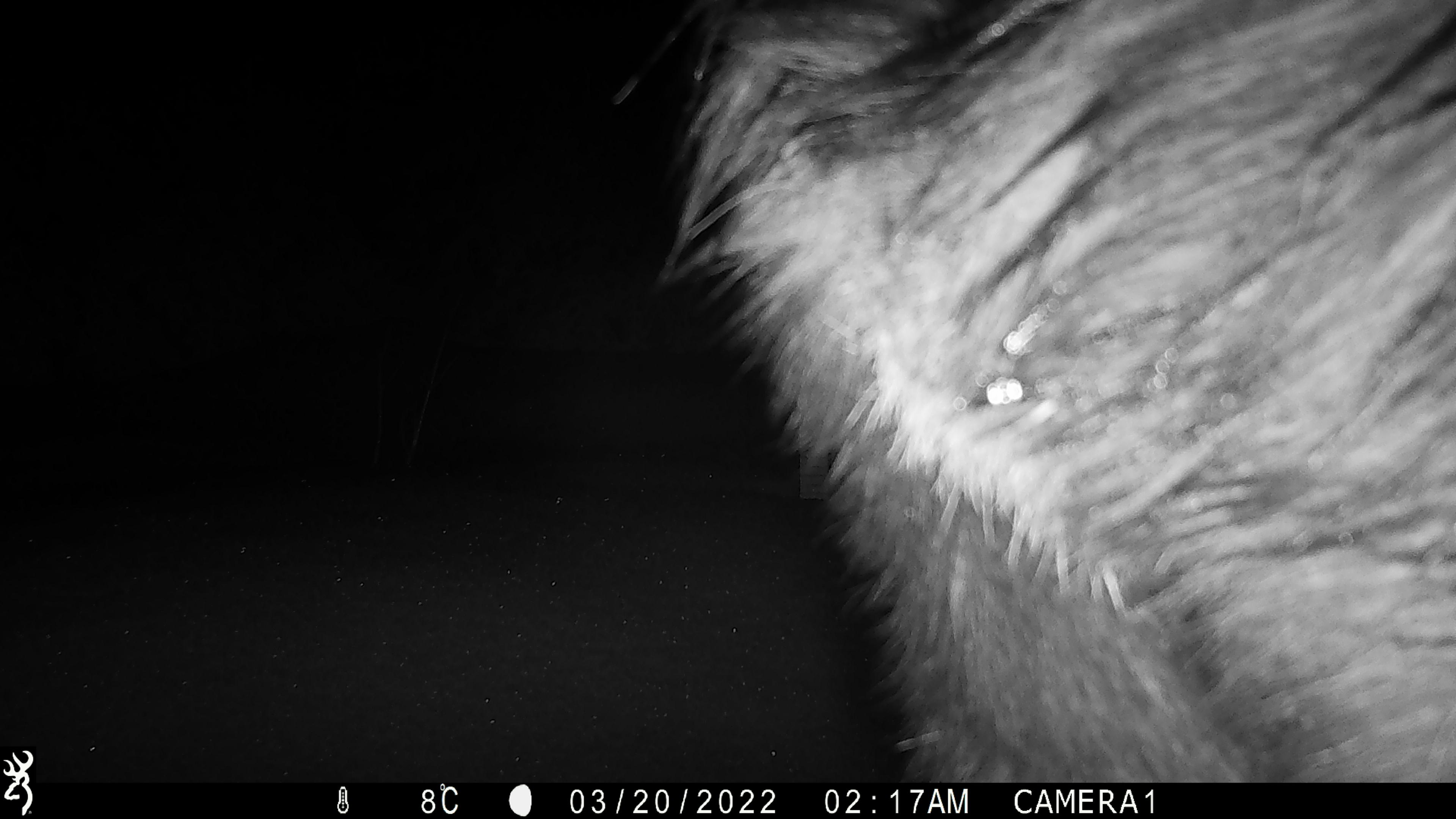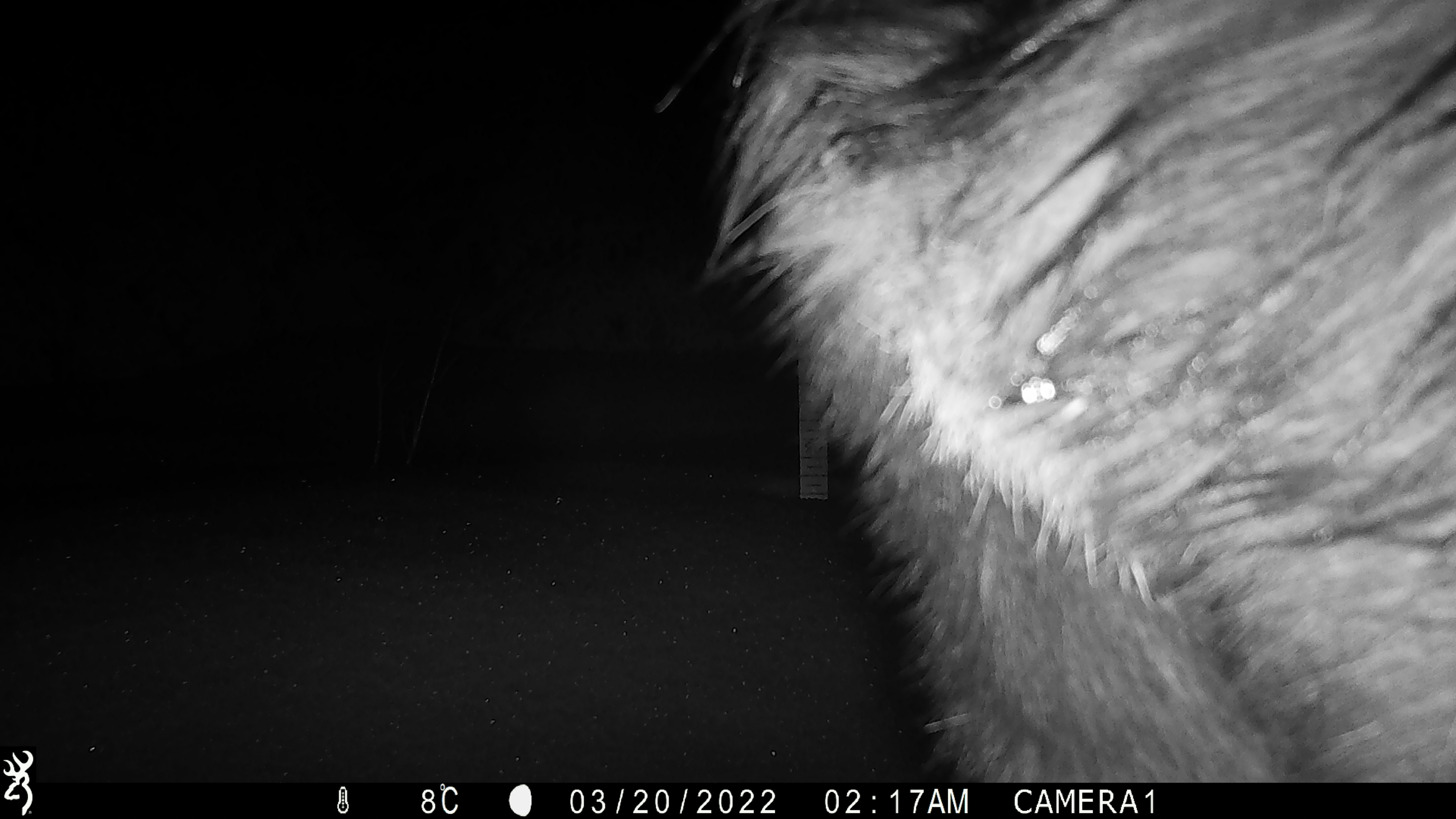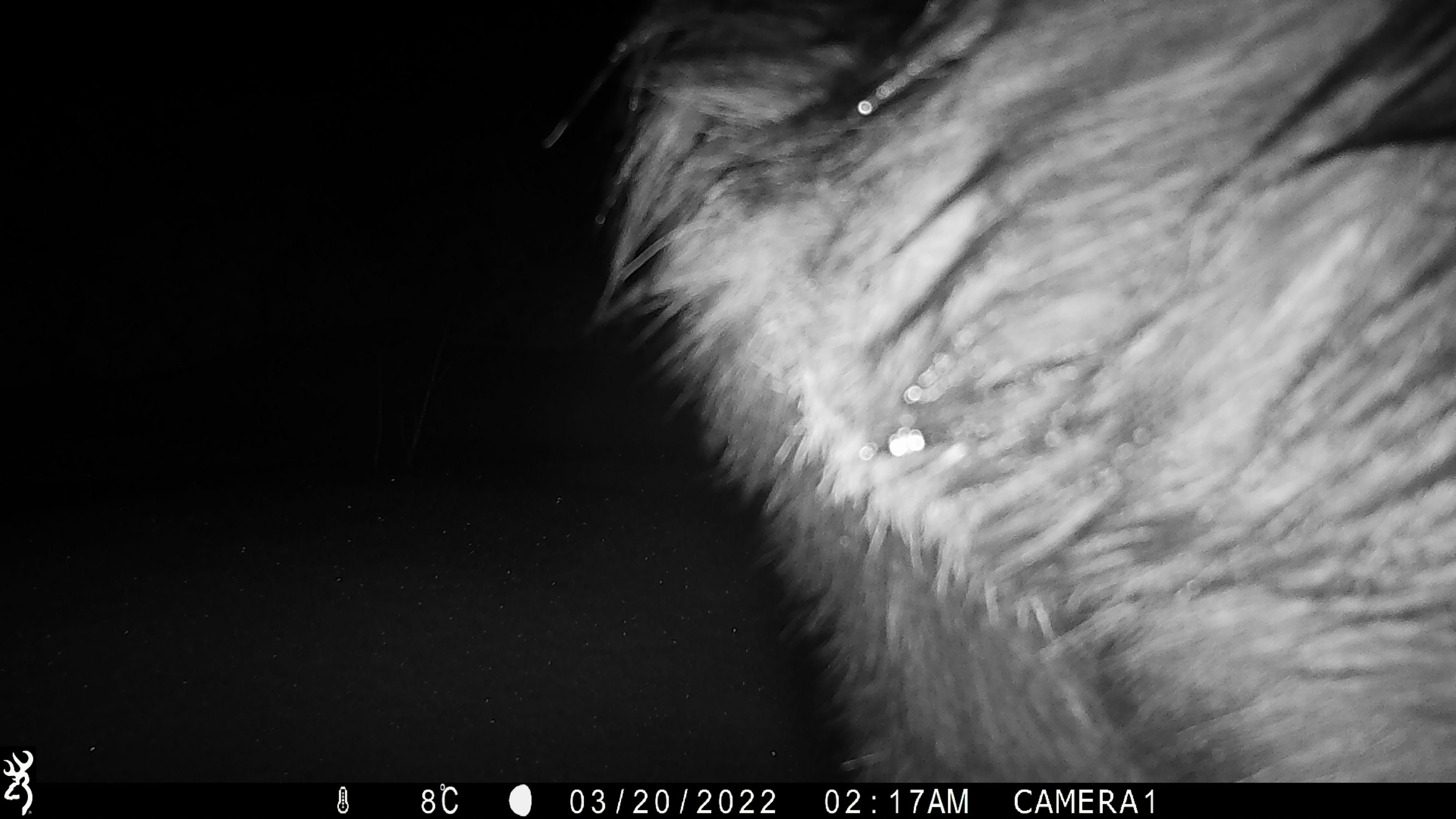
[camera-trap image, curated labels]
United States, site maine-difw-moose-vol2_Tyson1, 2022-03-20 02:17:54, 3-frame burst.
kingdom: Animalia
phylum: Chordata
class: Mammalia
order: Artiodactyla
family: Cervidae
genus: Alces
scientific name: Alces alces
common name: moose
Moose (Alces alces).